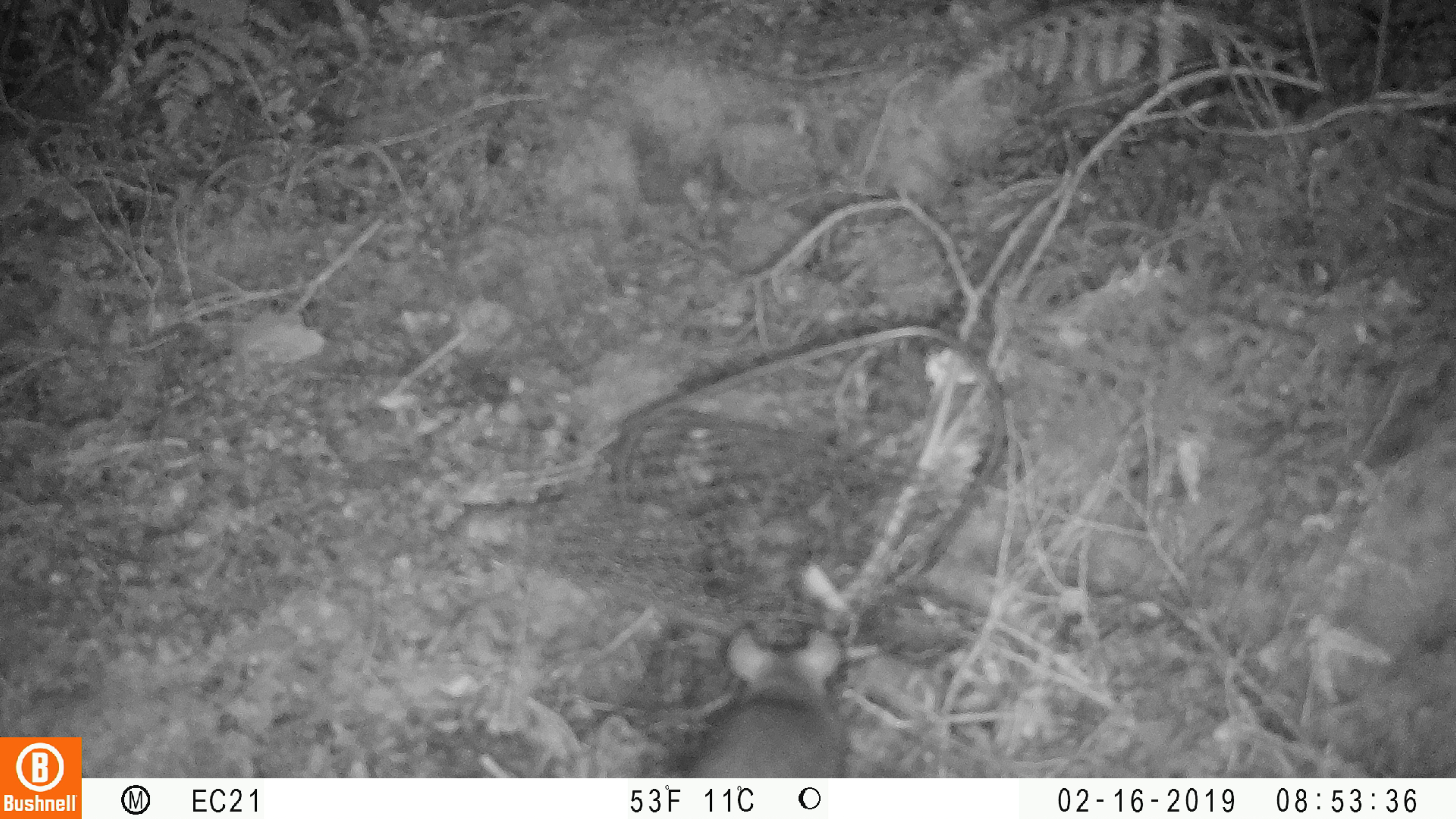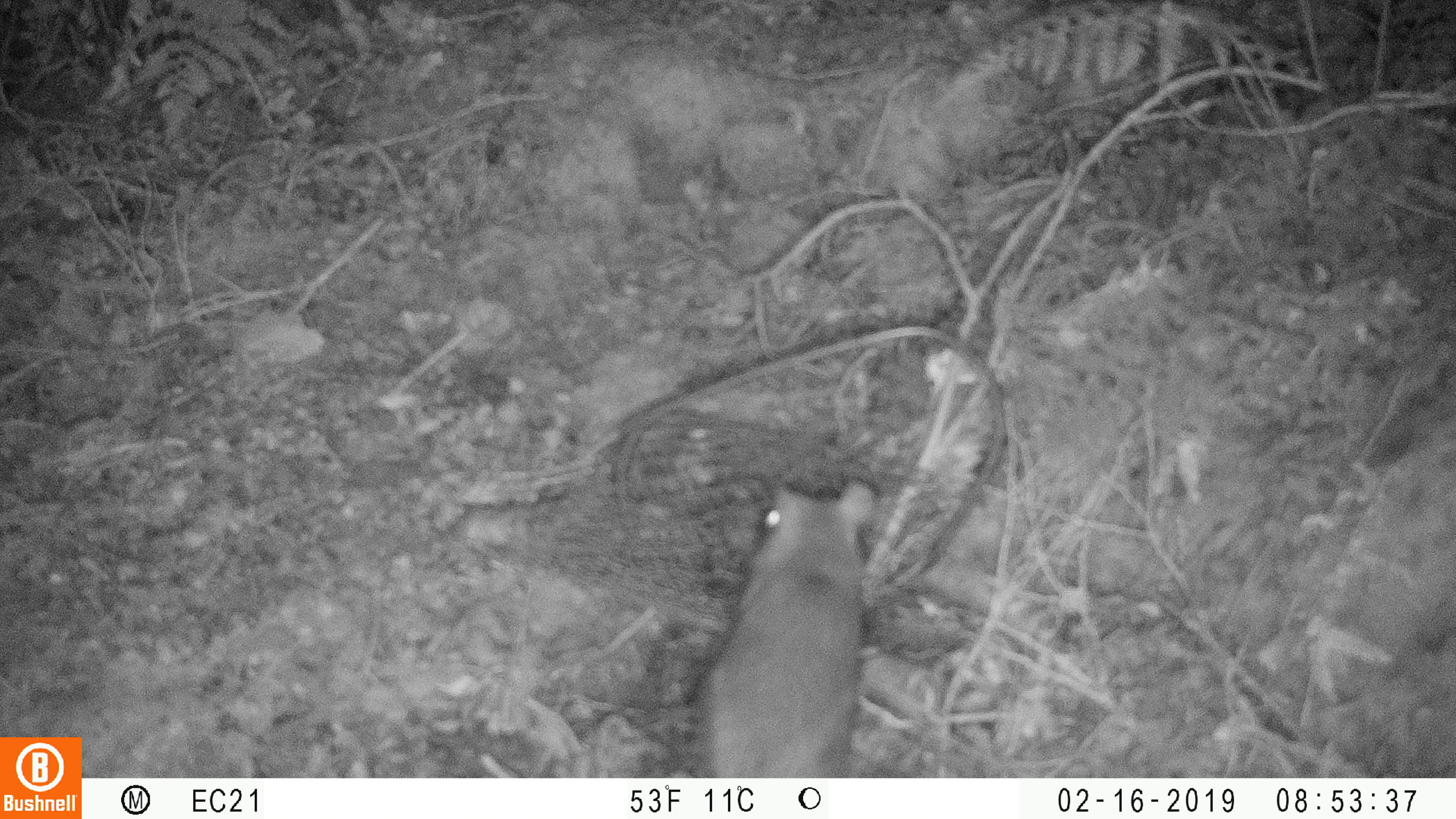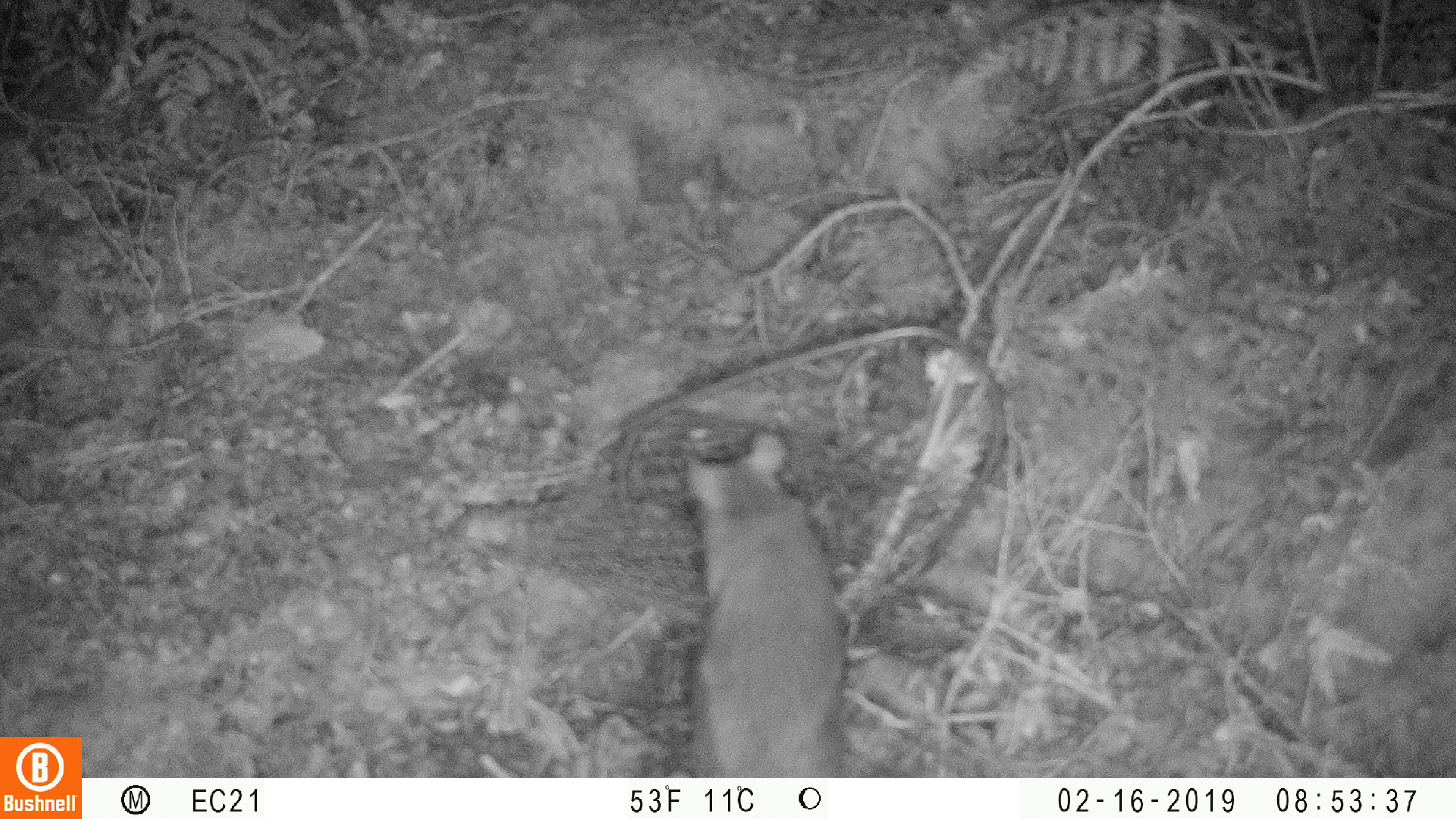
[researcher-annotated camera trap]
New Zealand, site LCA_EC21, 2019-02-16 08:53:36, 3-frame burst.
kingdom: Animalia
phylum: Chordata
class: Mammalia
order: Rodentia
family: Muridae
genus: Rattus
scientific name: Rattus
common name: rat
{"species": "rat (Rattus)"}